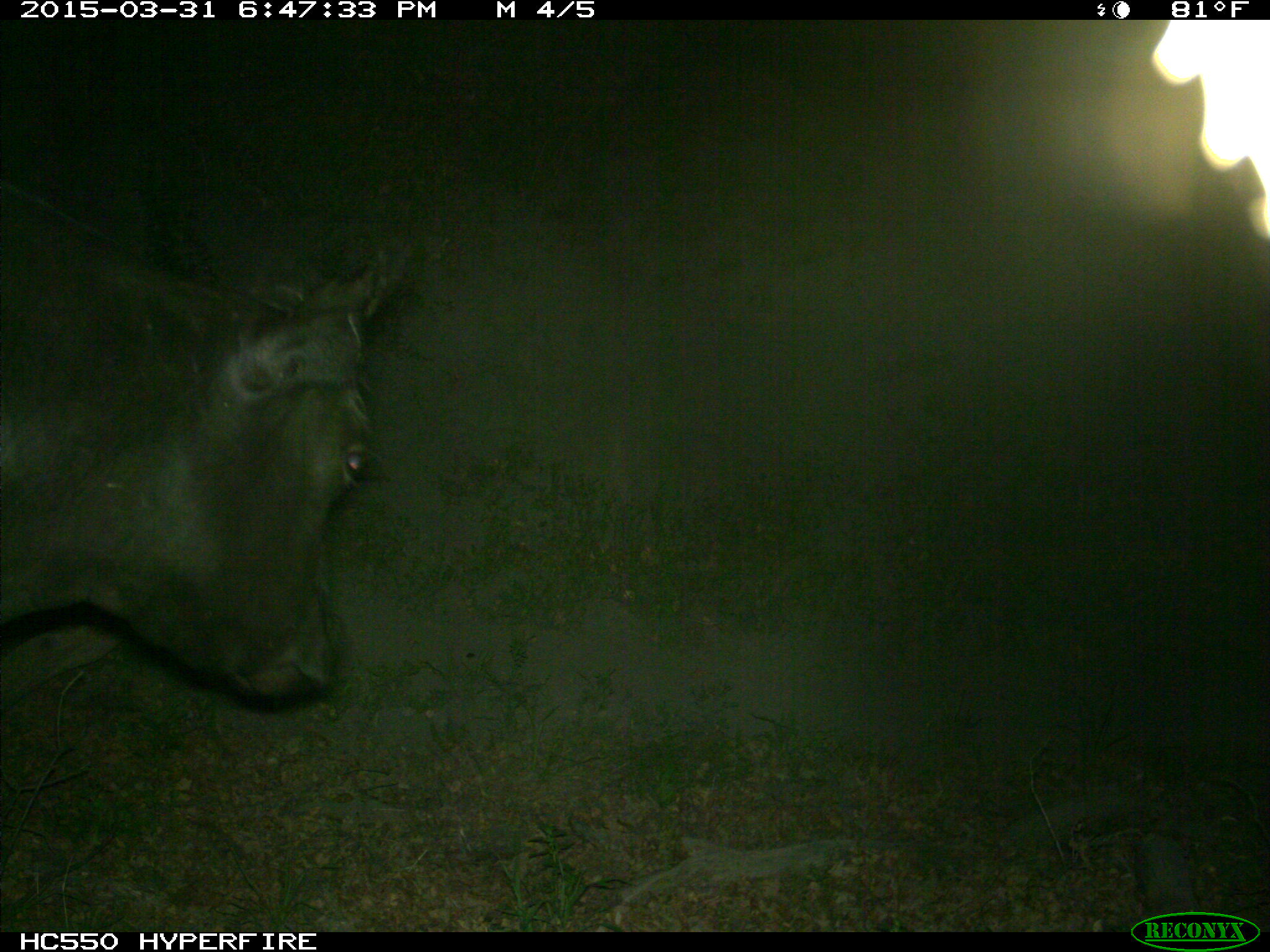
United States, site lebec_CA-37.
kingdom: Animalia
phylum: Chordata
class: Mammalia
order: Artiodactyla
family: Bovidae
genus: Bos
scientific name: Bos taurus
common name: domestic cow